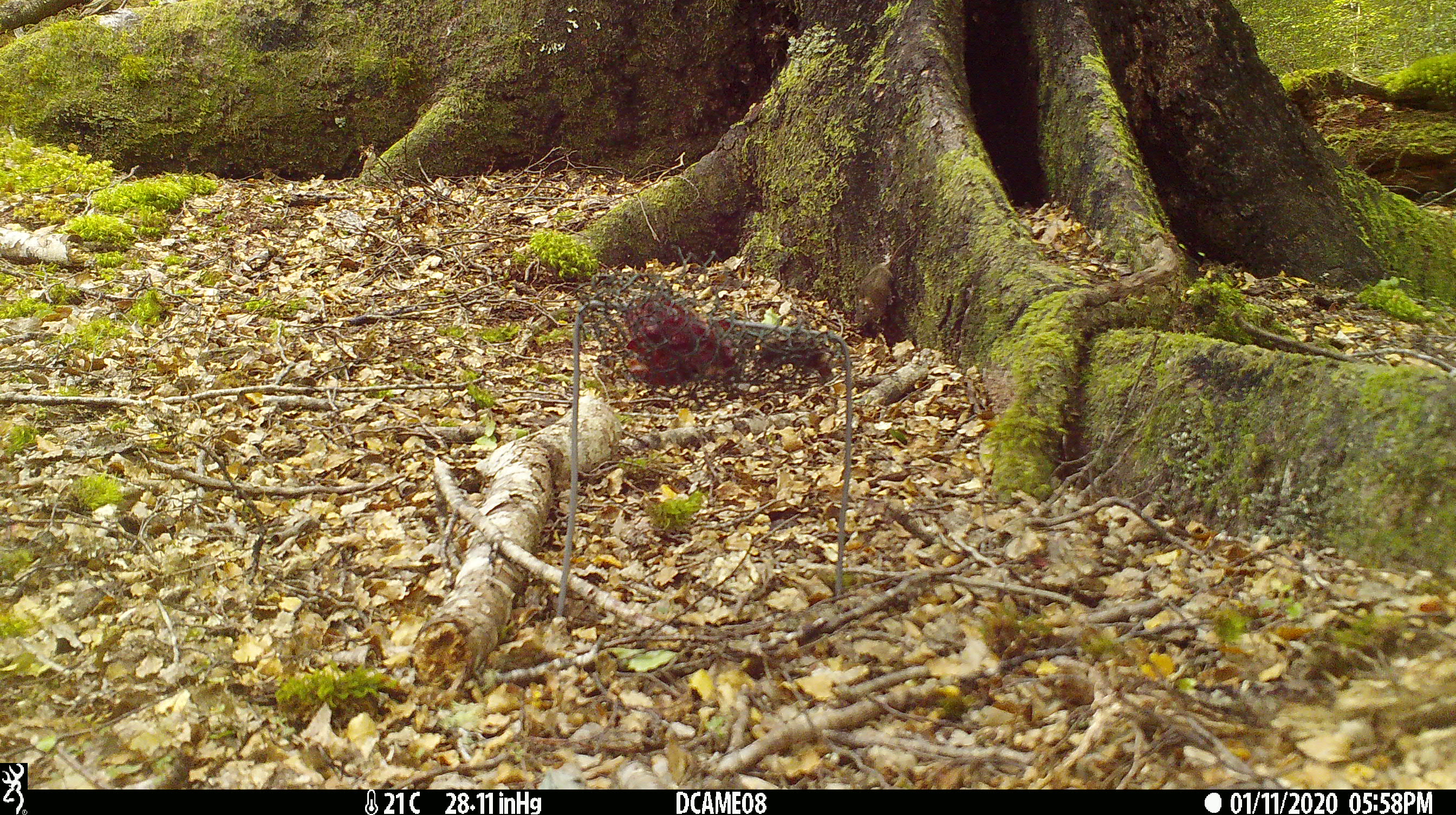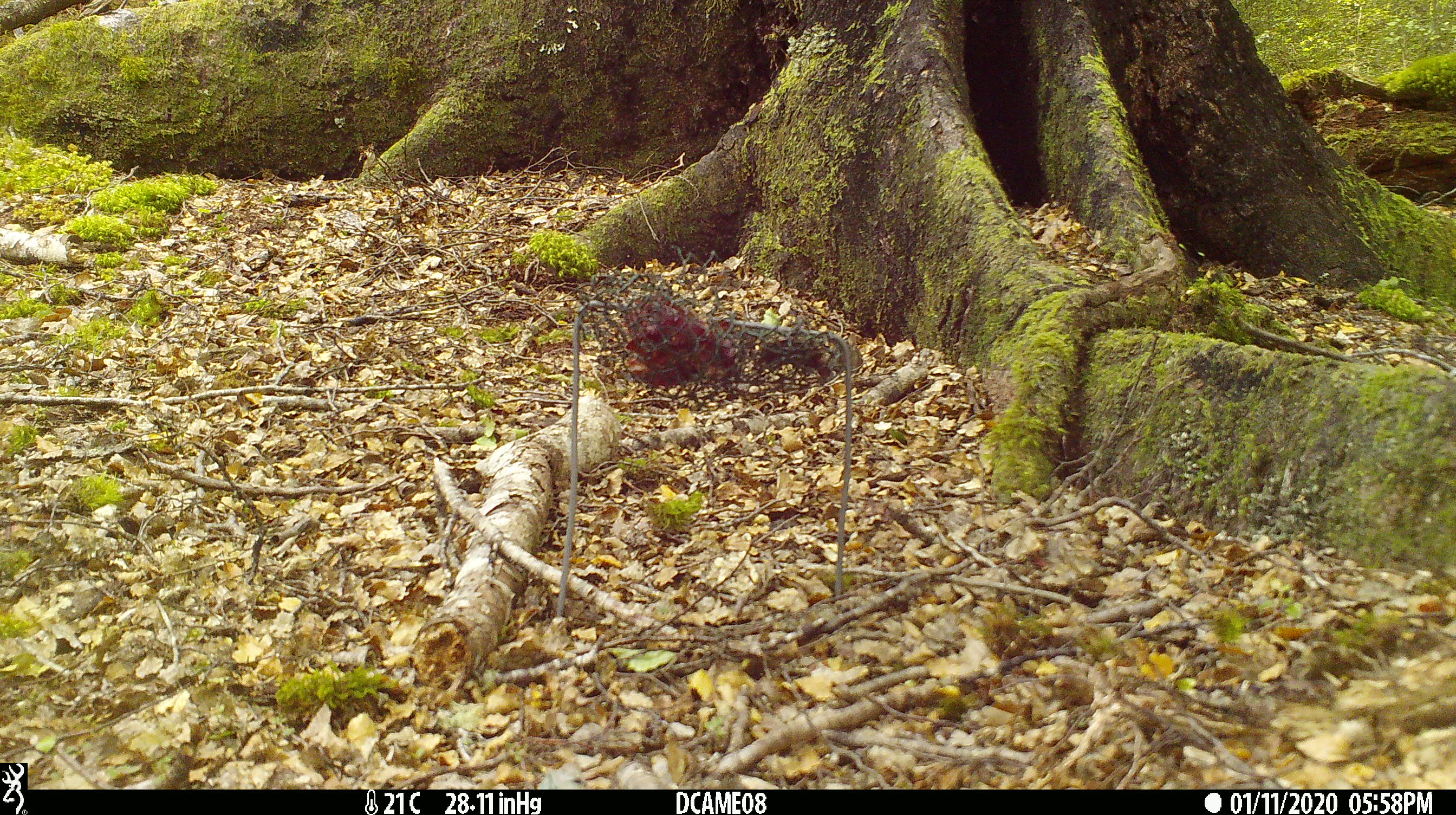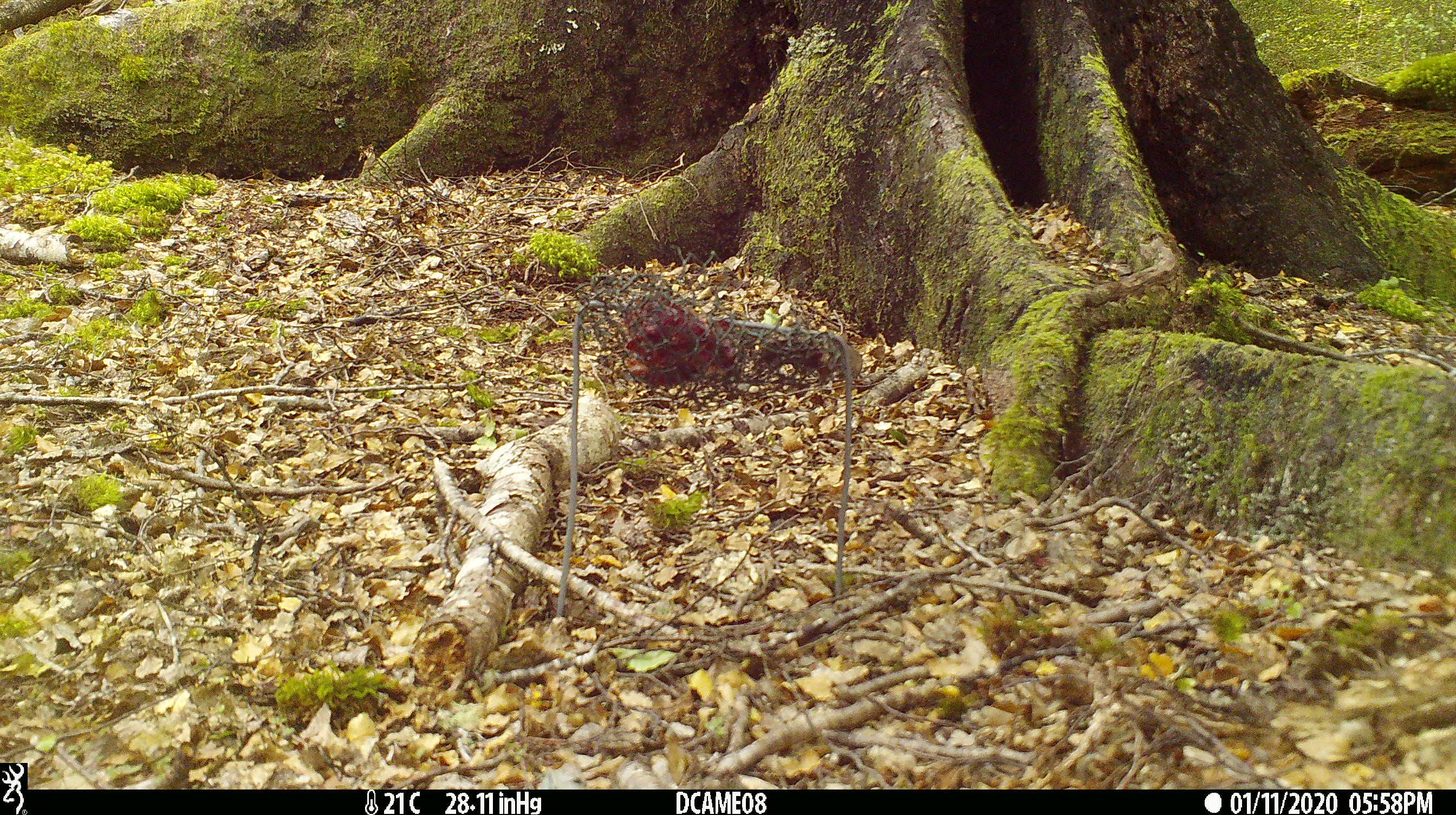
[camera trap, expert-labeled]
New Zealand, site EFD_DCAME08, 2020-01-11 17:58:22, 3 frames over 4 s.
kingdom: Animalia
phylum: Chordata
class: Mammalia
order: Rodentia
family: Muridae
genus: Mus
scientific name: Mus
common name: mouse